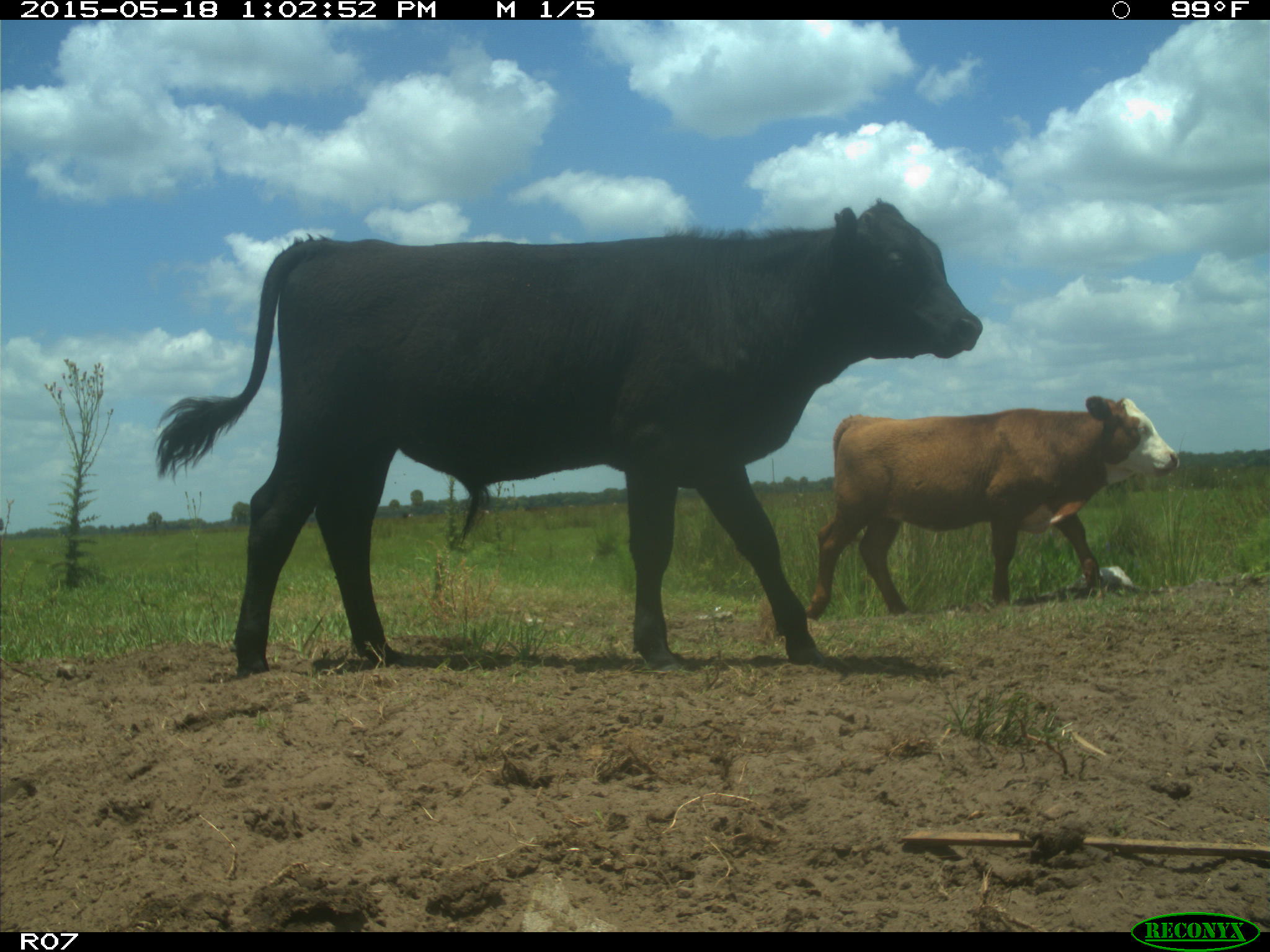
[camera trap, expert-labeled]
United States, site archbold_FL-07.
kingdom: Animalia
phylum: Chordata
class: Mammalia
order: Artiodactyla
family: Bovidae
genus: Bos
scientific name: Bos taurus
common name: domestic cow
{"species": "Bos taurus (domestic cow)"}